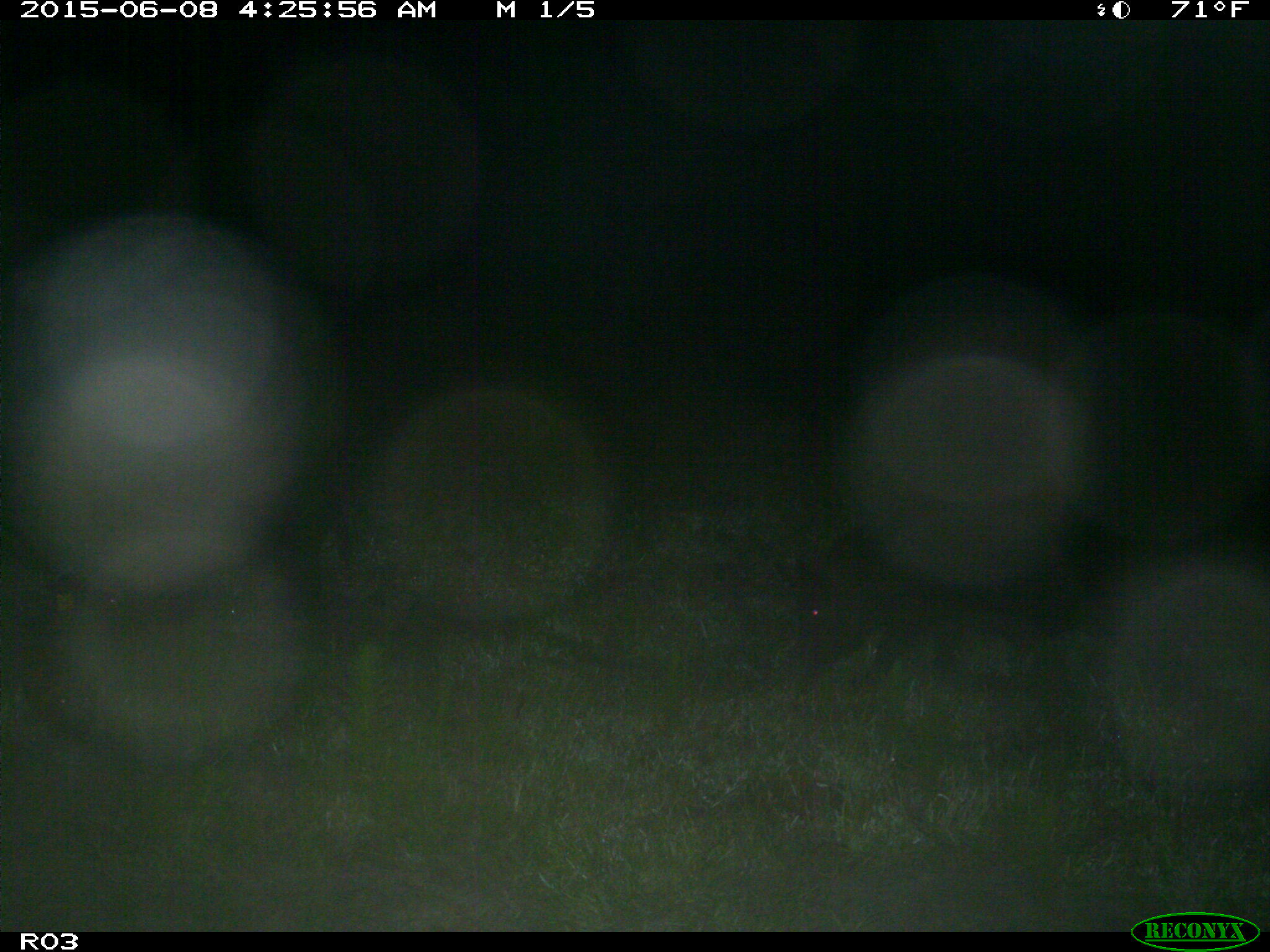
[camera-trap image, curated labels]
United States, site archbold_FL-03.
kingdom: Animalia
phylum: Chordata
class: Mammalia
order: Artiodactyla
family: Suidae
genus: Sus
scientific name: Sus scrofa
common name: wild boar